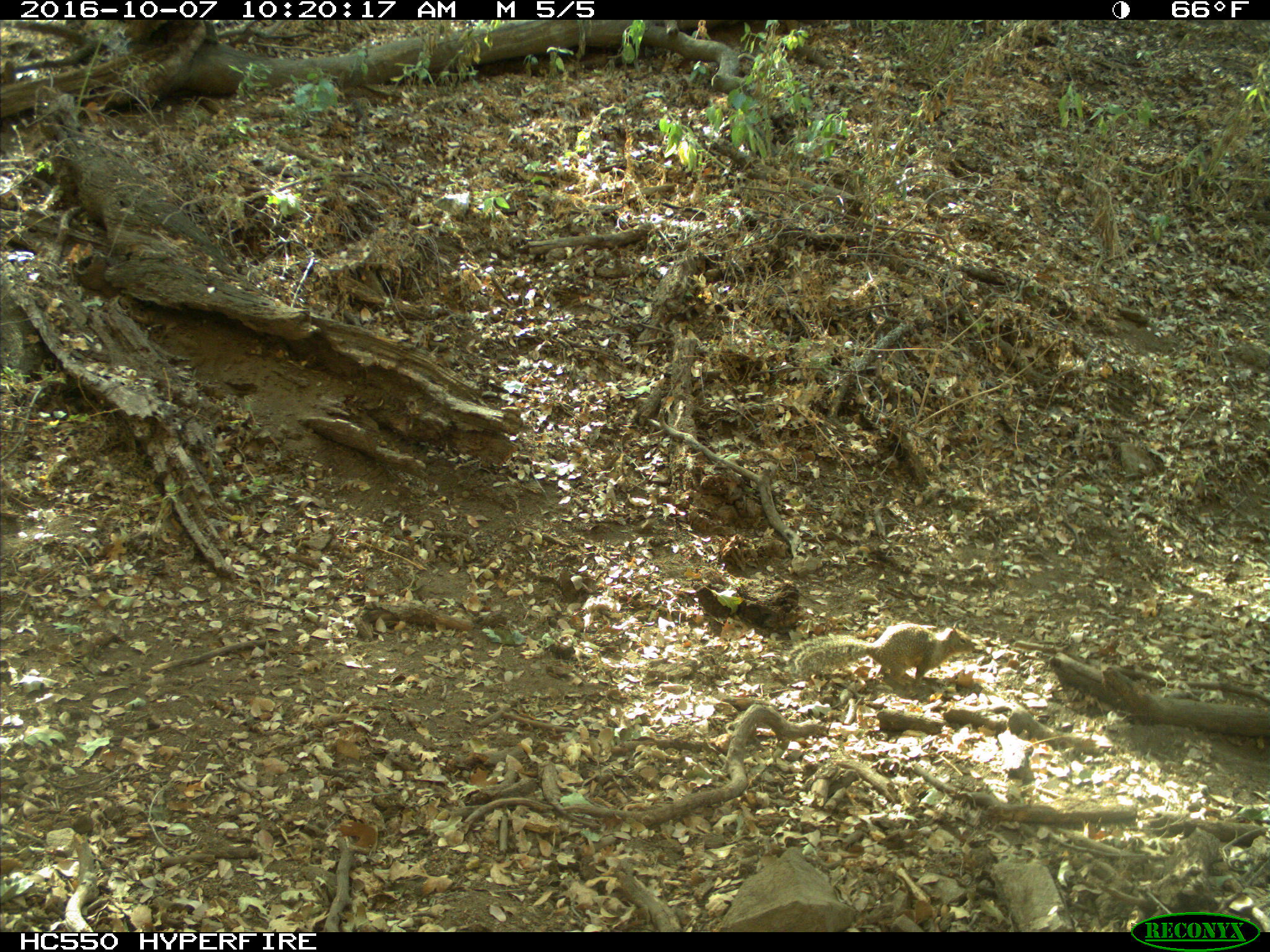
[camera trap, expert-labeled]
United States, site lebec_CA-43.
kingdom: Animalia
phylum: Chordata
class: Mammalia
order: Rodentia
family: Sciuridae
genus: Otospermophilus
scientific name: Otospermophilus beecheyi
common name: california ground squirrel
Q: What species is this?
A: Otospermophilus beecheyi (california ground squirrel).